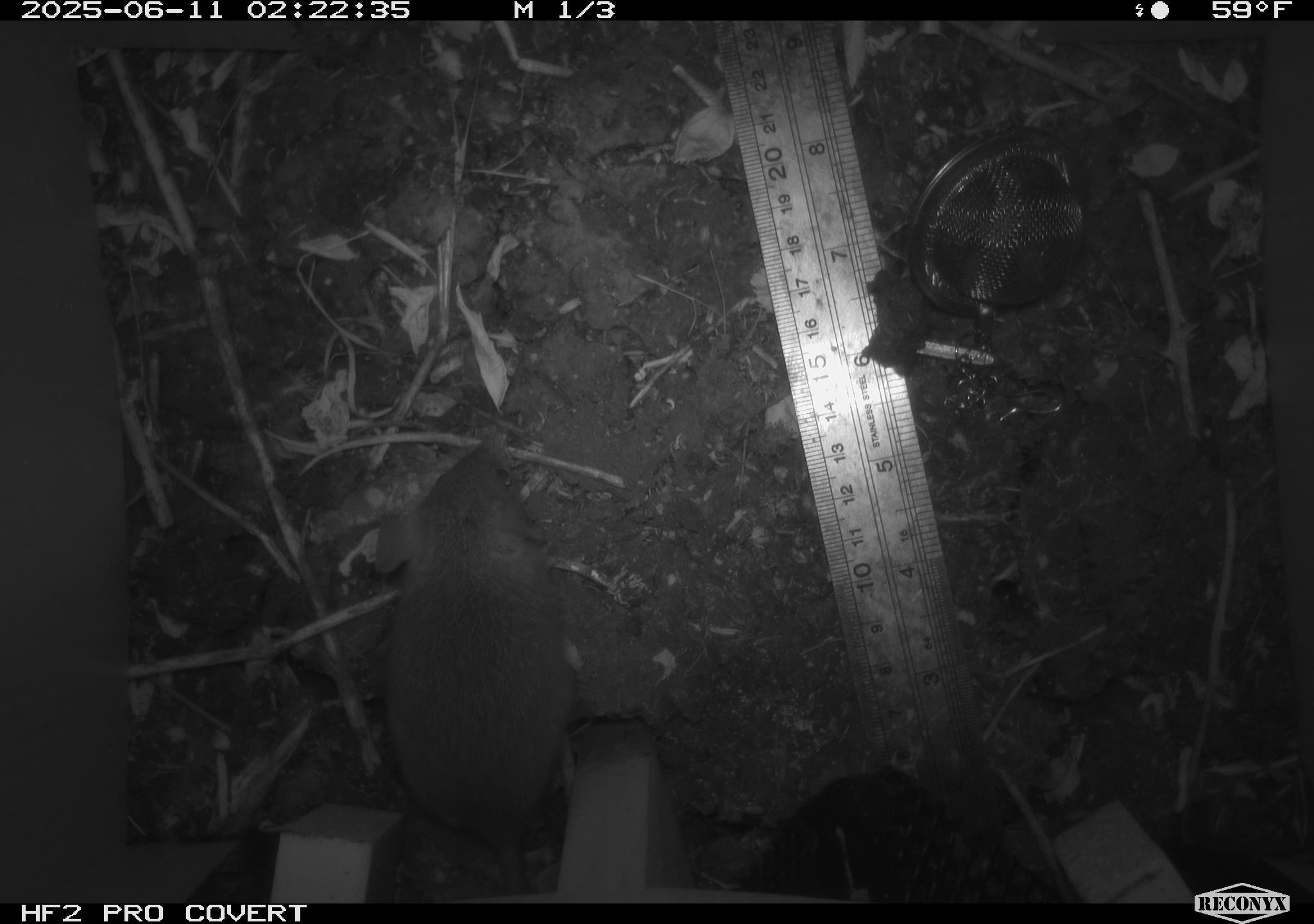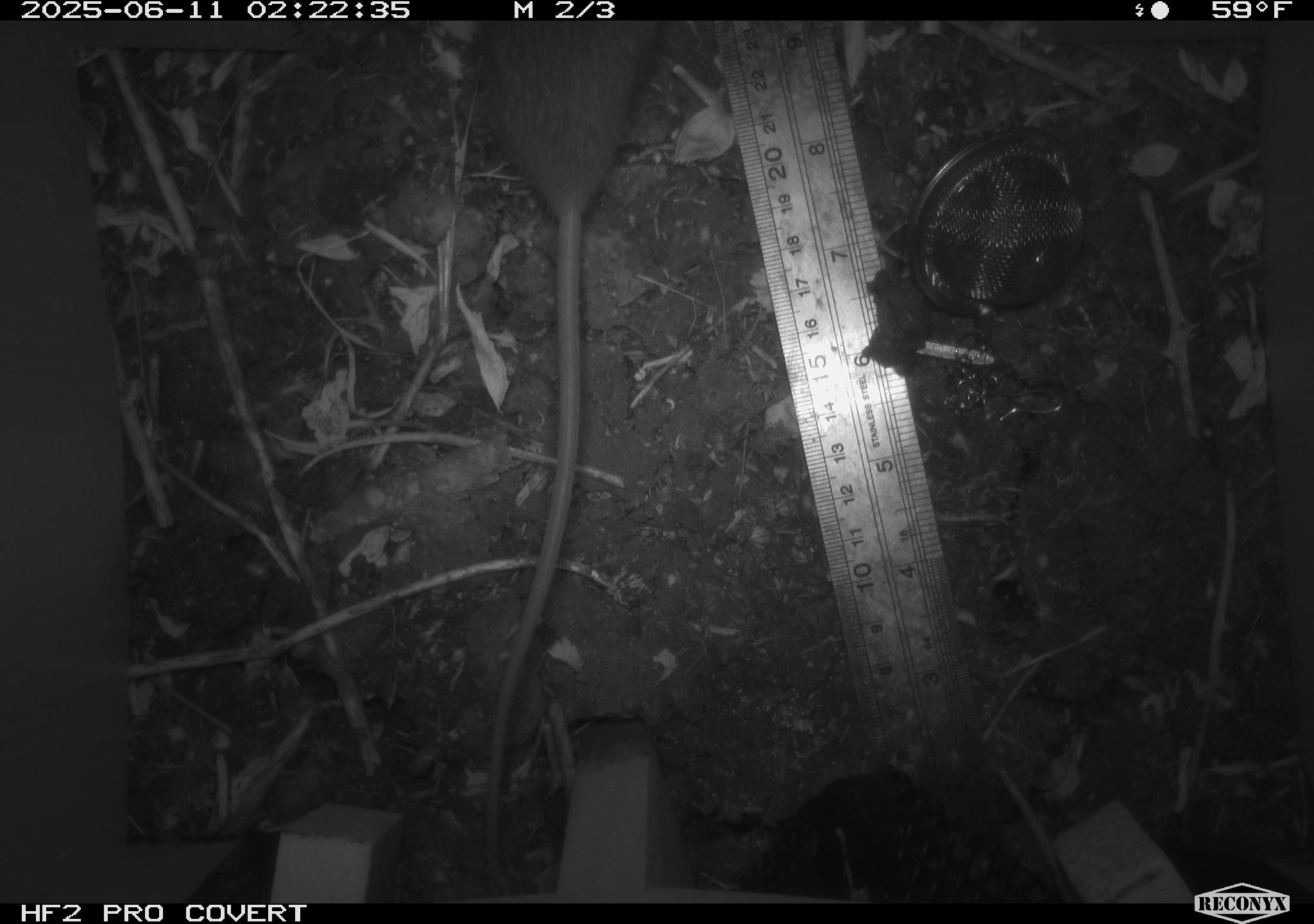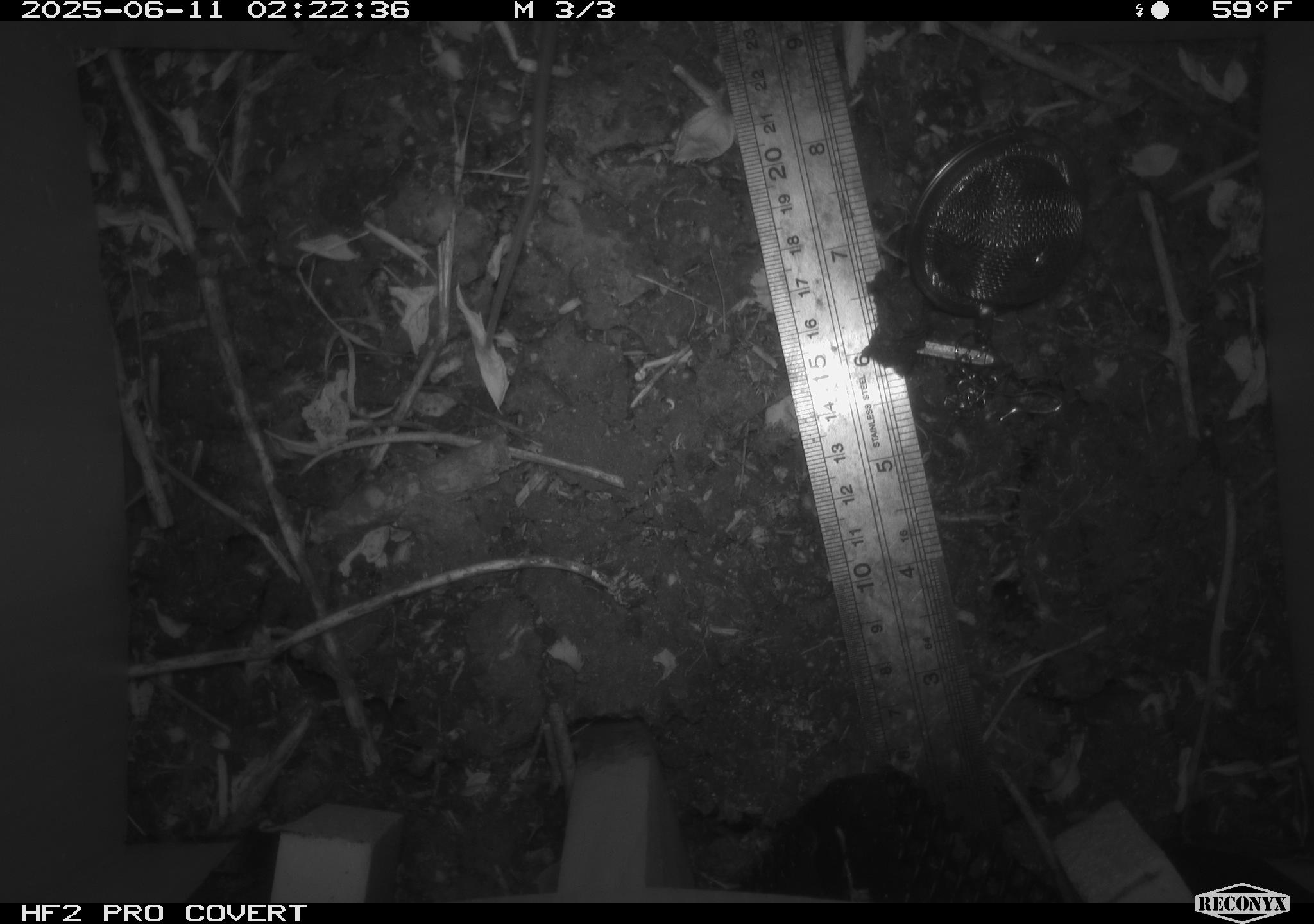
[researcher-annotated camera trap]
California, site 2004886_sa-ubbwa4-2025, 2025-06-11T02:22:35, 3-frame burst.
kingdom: Animalia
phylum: Chordata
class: Mammalia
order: Rodentia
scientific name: Rodentia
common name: rodent